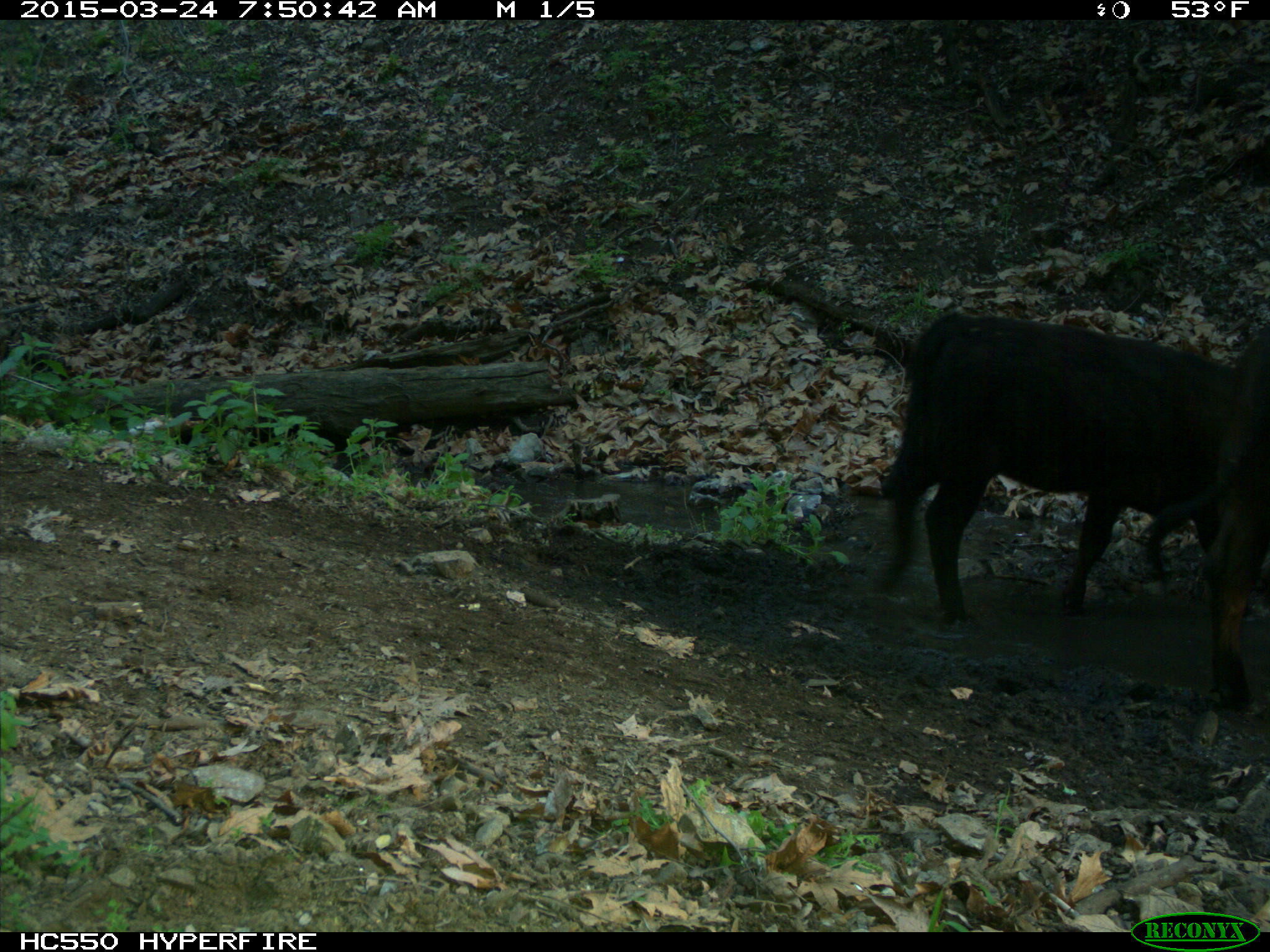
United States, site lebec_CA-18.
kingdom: Animalia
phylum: Chordata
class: Mammalia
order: Artiodactyla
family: Bovidae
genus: Bos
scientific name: Bos taurus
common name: domestic cow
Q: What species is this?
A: Bos taurus (domestic cow).